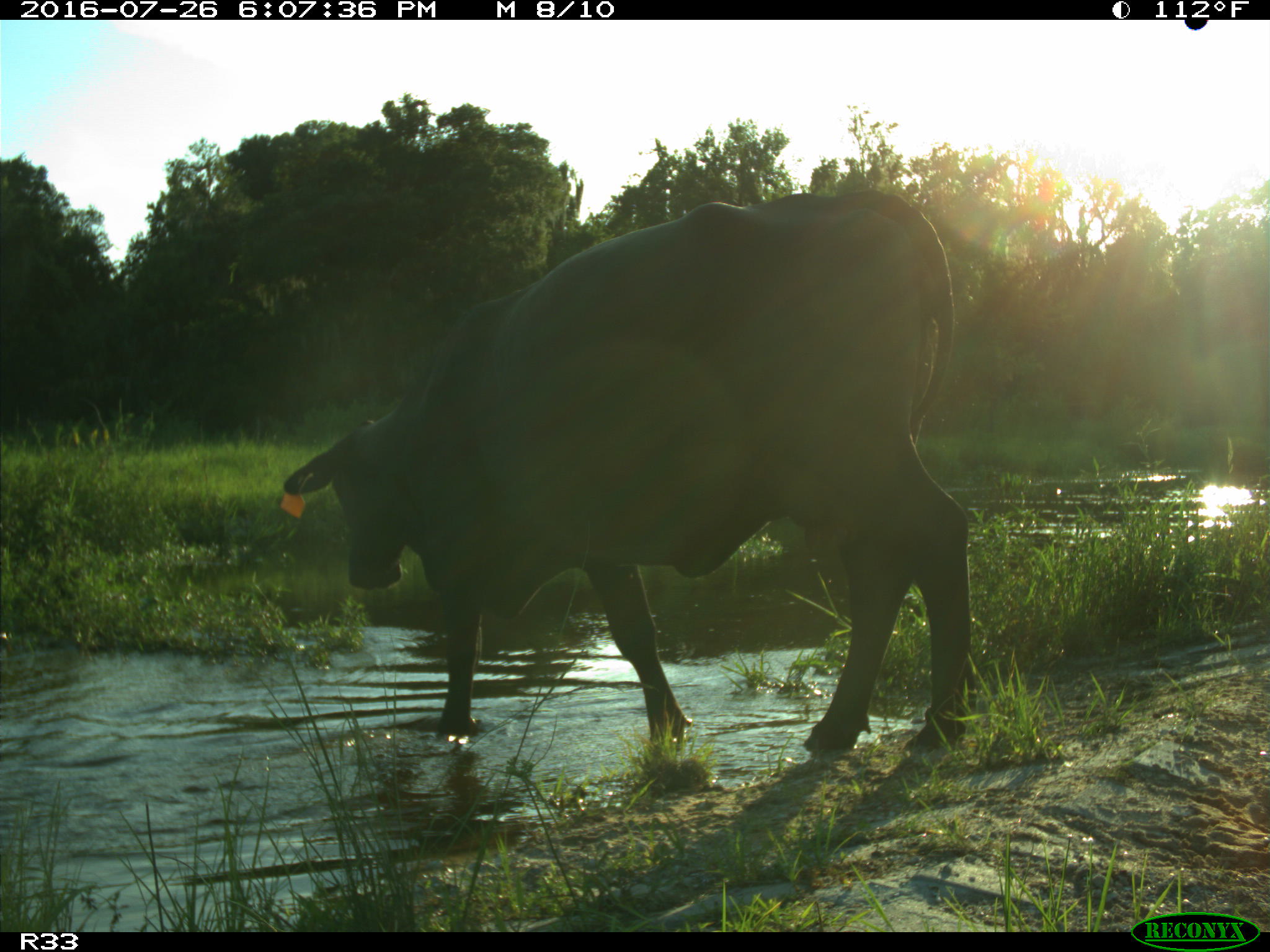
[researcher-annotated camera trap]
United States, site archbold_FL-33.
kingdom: Animalia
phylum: Chordata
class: Mammalia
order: Artiodactyla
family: Bovidae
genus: Bos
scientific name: Bos taurus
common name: domestic cow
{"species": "Bos taurus (domestic cow)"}